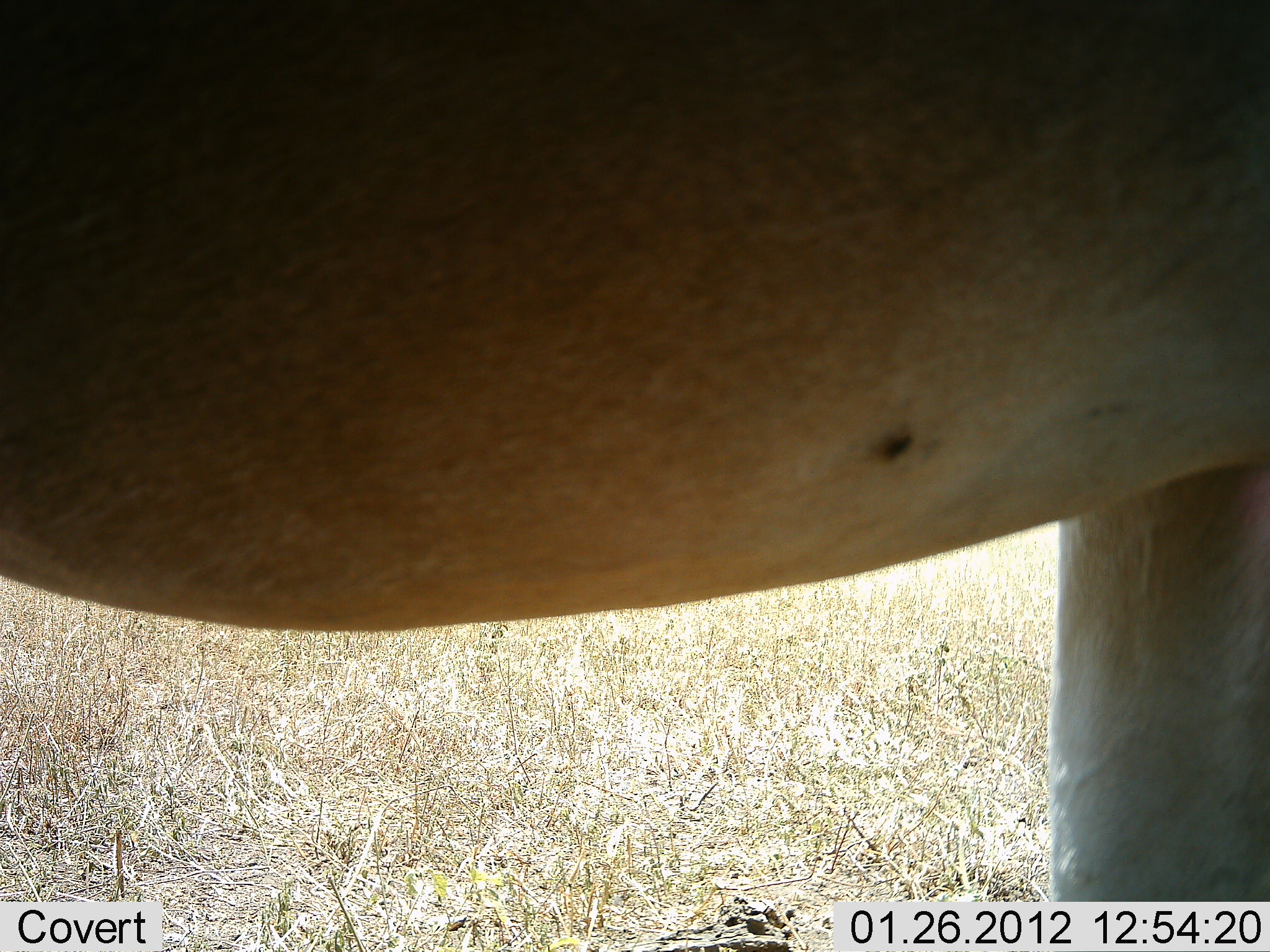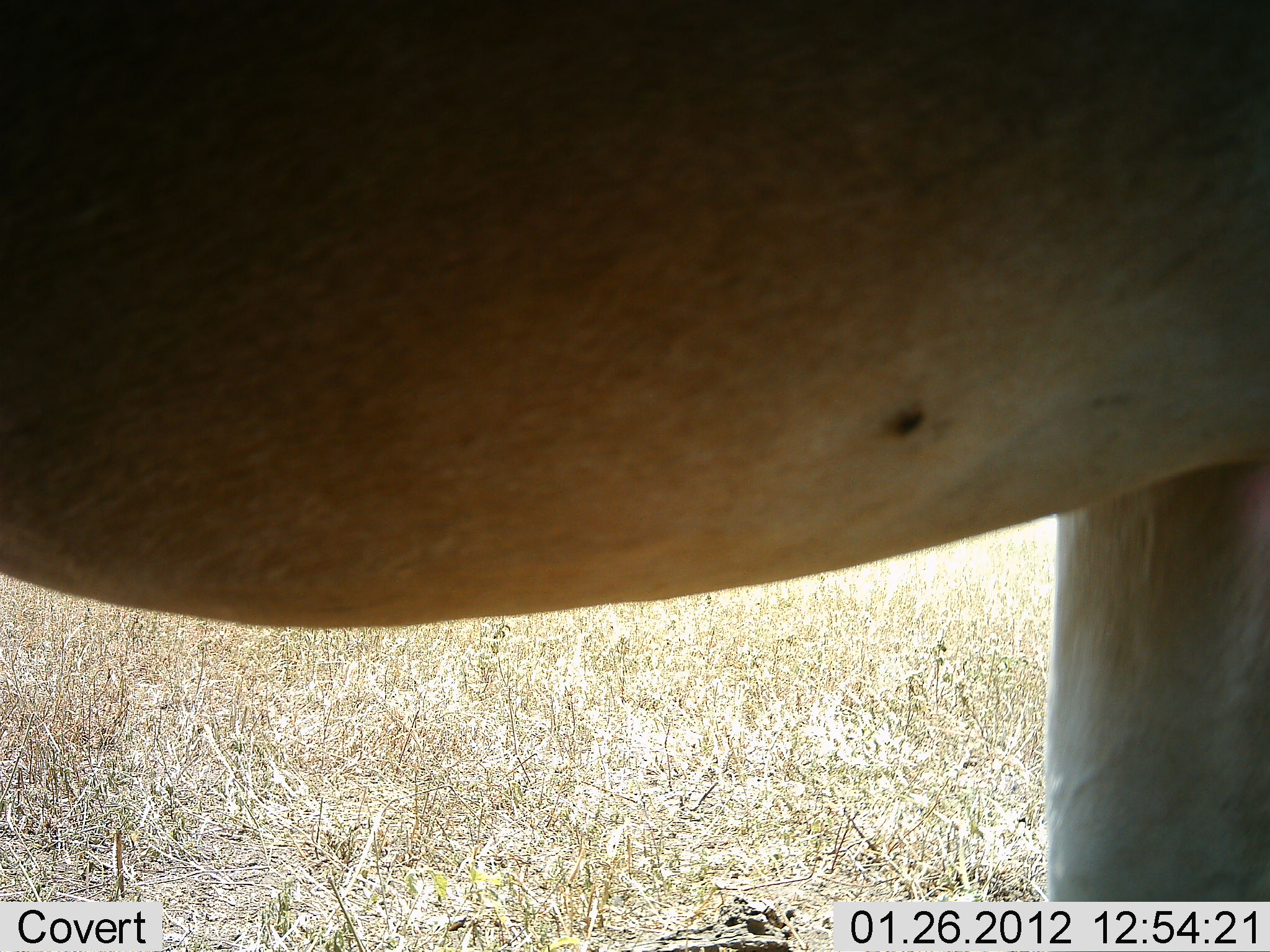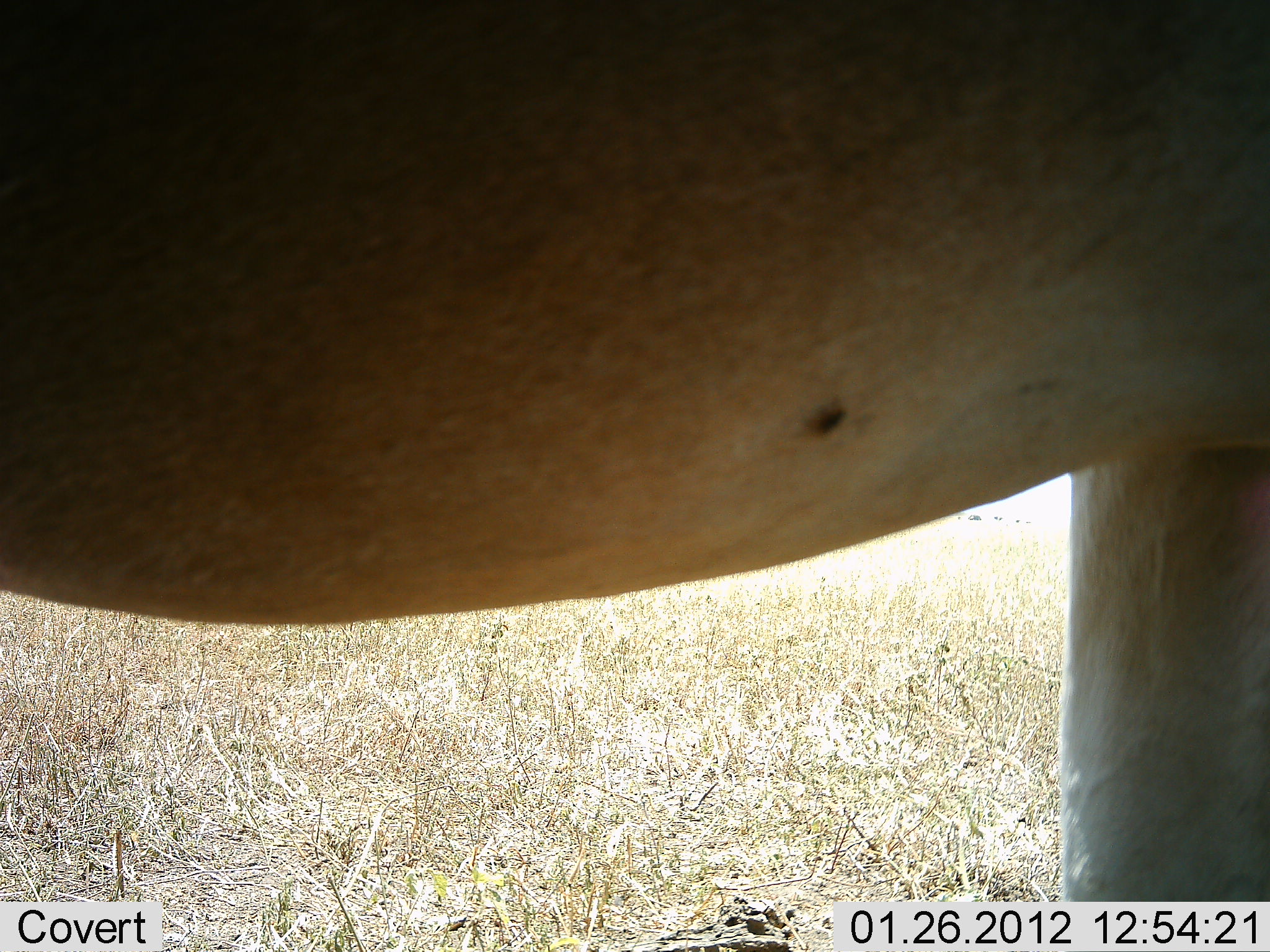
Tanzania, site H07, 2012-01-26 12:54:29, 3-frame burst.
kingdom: Animalia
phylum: Chordata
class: Mammalia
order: Artiodactyla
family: Bovidae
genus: Alcelaphus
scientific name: Alcelaphus buselaphus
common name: hartebeest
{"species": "hartebeest (Alcelaphus buselaphus)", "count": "1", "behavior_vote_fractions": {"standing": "100%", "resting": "0%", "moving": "0%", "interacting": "0%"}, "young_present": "0%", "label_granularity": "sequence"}